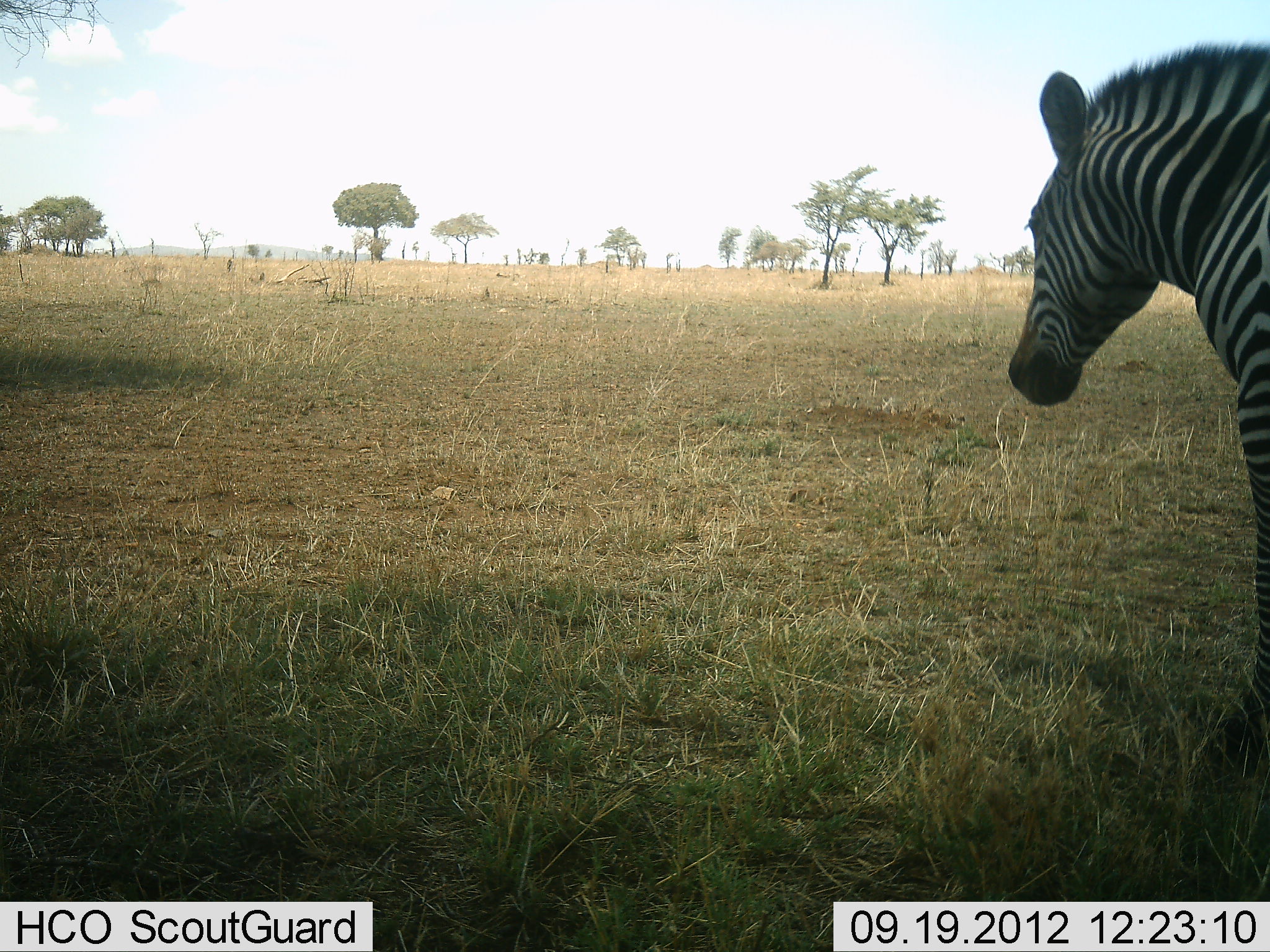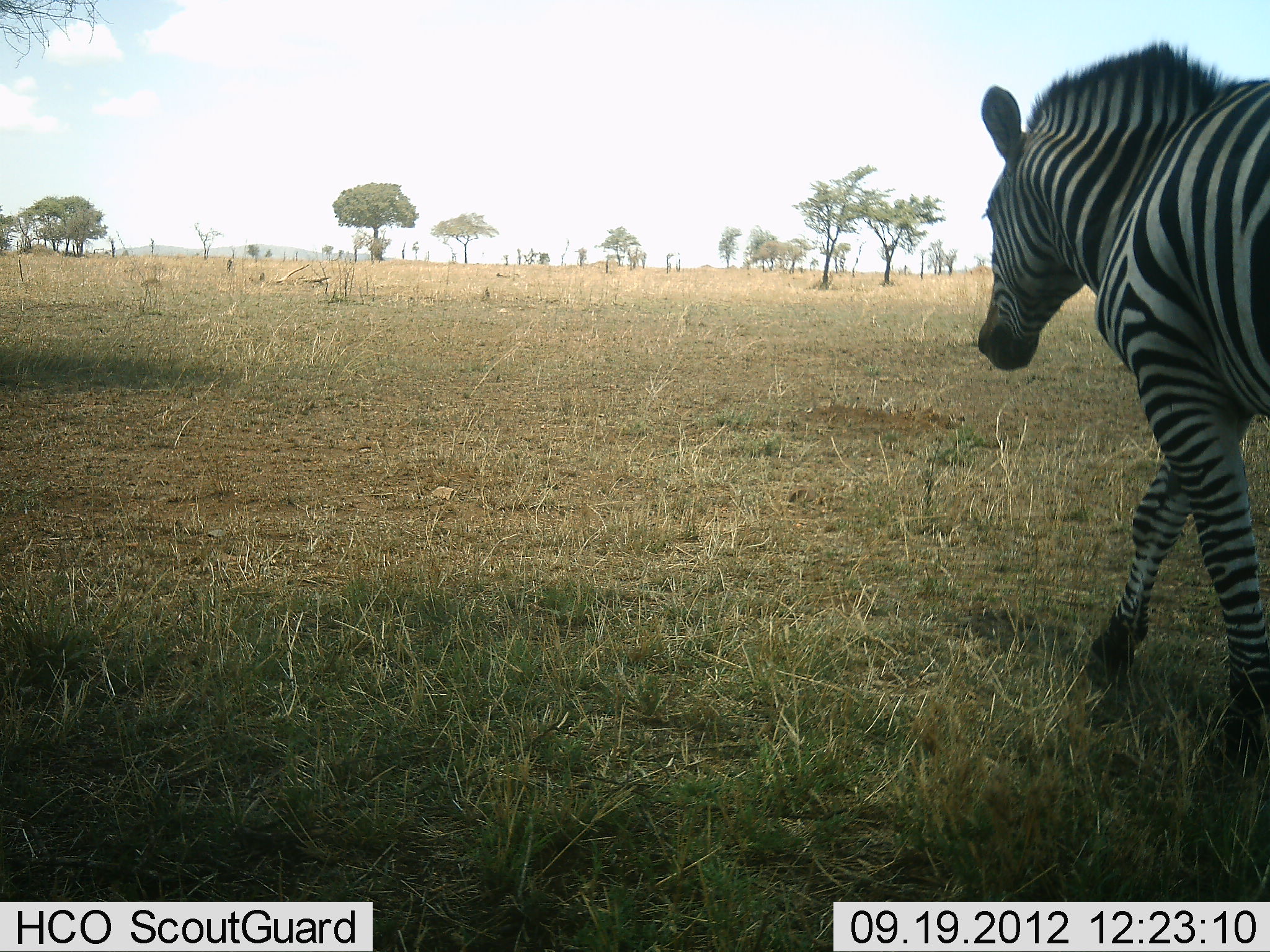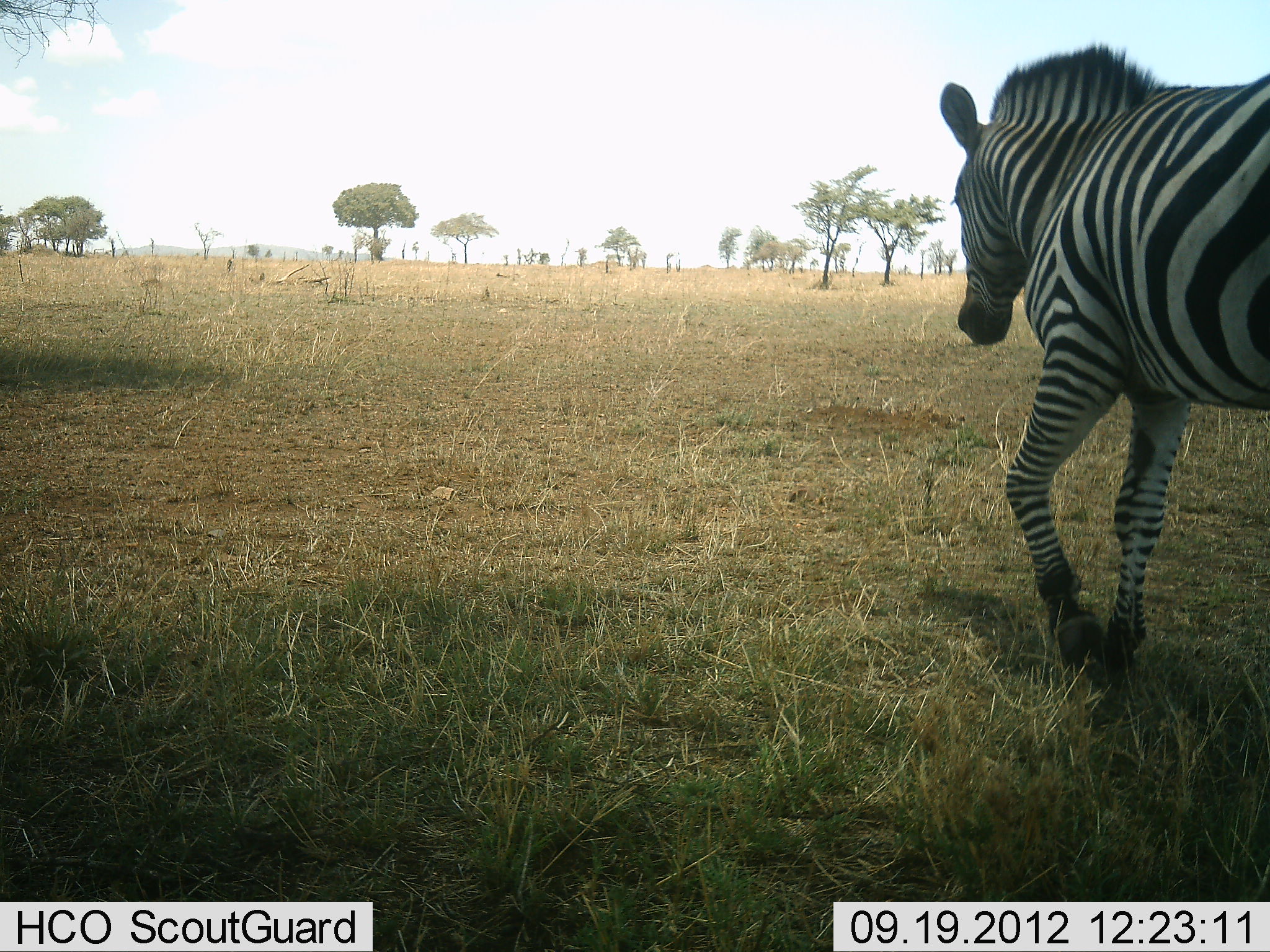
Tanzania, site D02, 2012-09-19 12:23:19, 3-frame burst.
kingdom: Animalia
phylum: Chordata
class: Mammalia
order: Perissodactyla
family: Equidae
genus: Equus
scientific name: Equus quagga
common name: plains zebra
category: zebra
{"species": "zebra (plains zebra) (Equus quagga)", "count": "1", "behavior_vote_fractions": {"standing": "0%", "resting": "0%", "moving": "100%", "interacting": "0%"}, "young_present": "0%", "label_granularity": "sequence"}